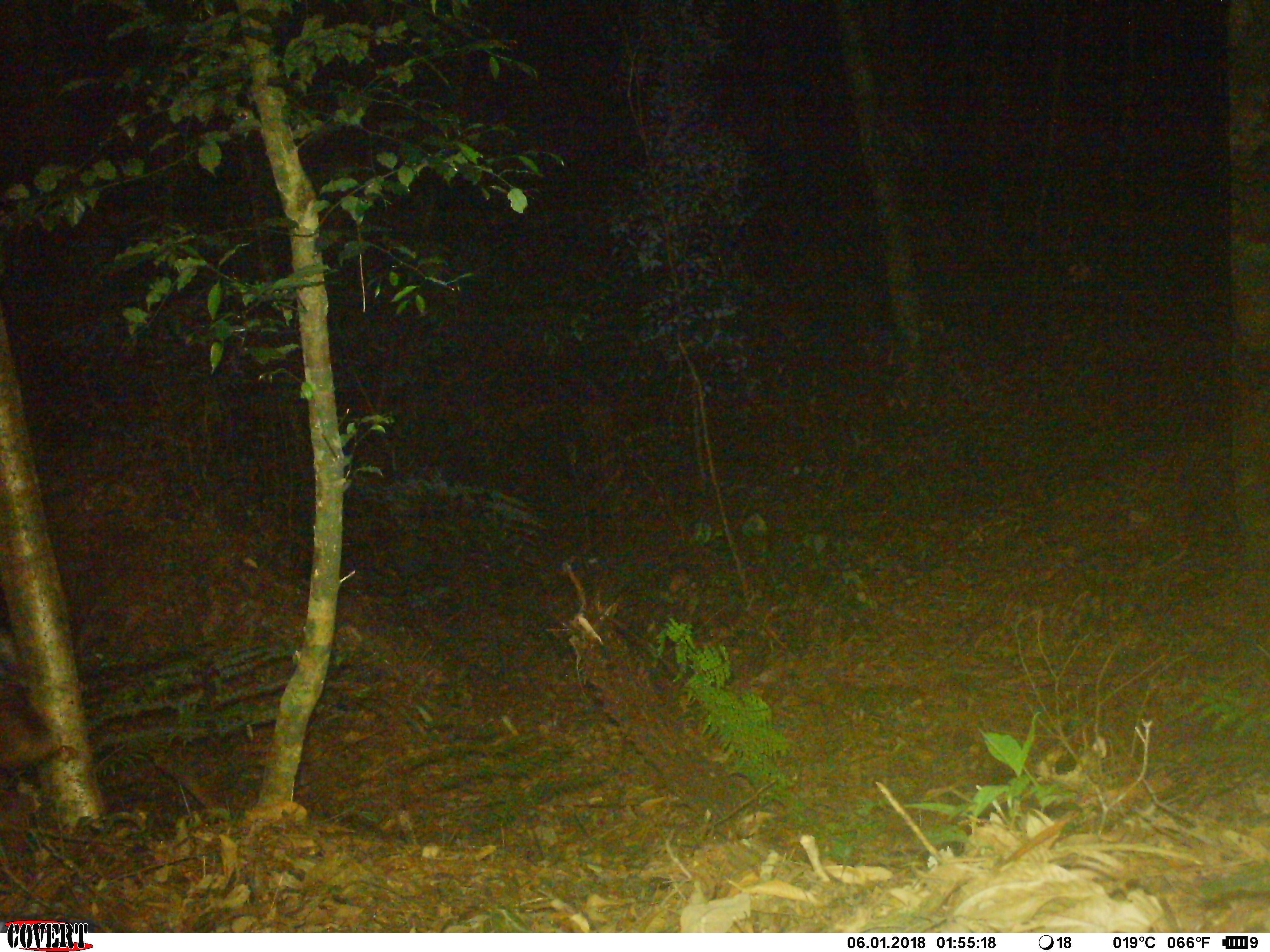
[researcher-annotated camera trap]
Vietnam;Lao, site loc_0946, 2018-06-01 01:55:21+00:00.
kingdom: Animalia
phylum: Chordata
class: Mammalia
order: Artiodactyla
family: Bovidae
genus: Capricornis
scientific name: Capricornis sumatraensis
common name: chinese serow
Chinese serow (Capricornis sumatraensis). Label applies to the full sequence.